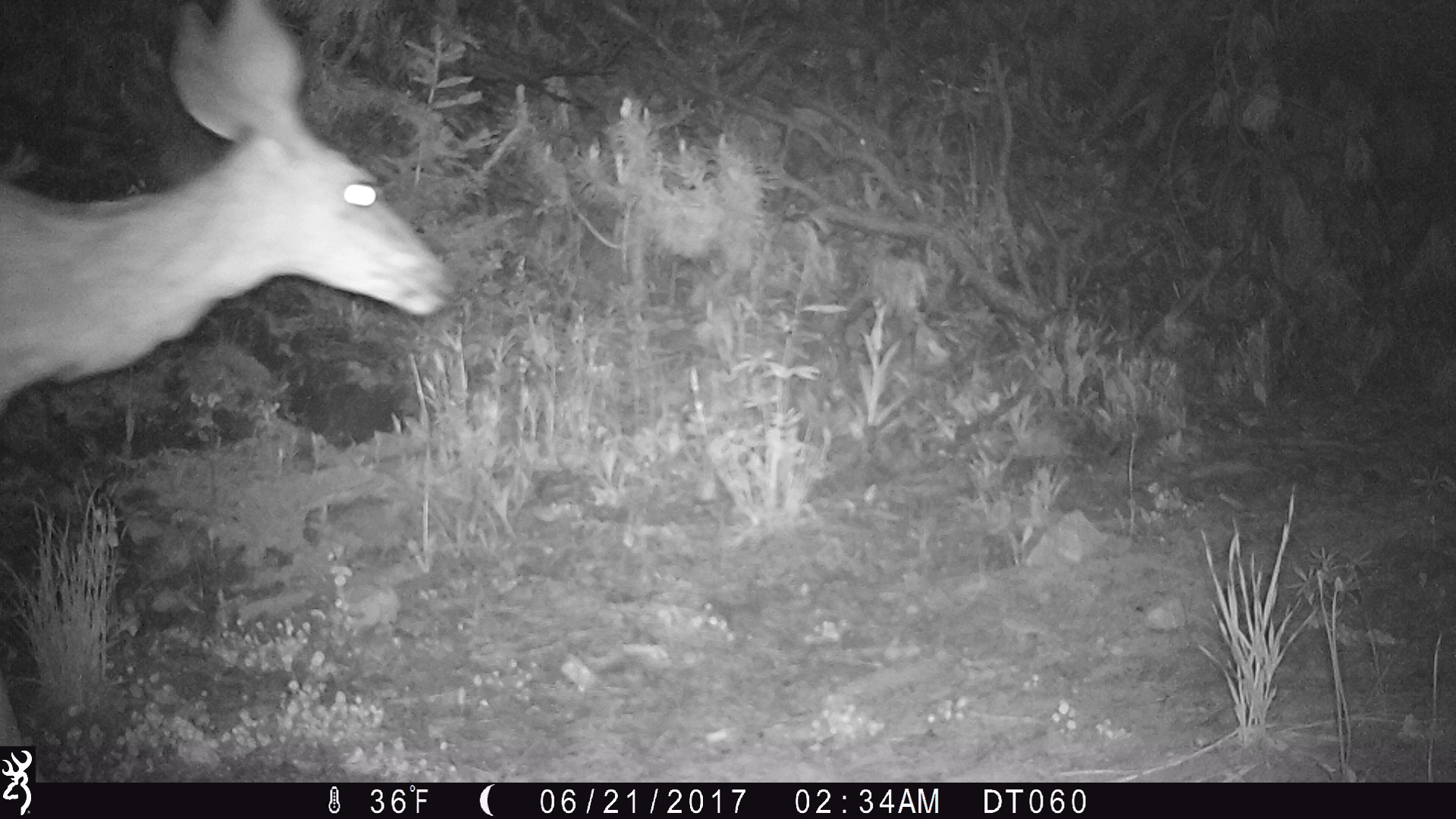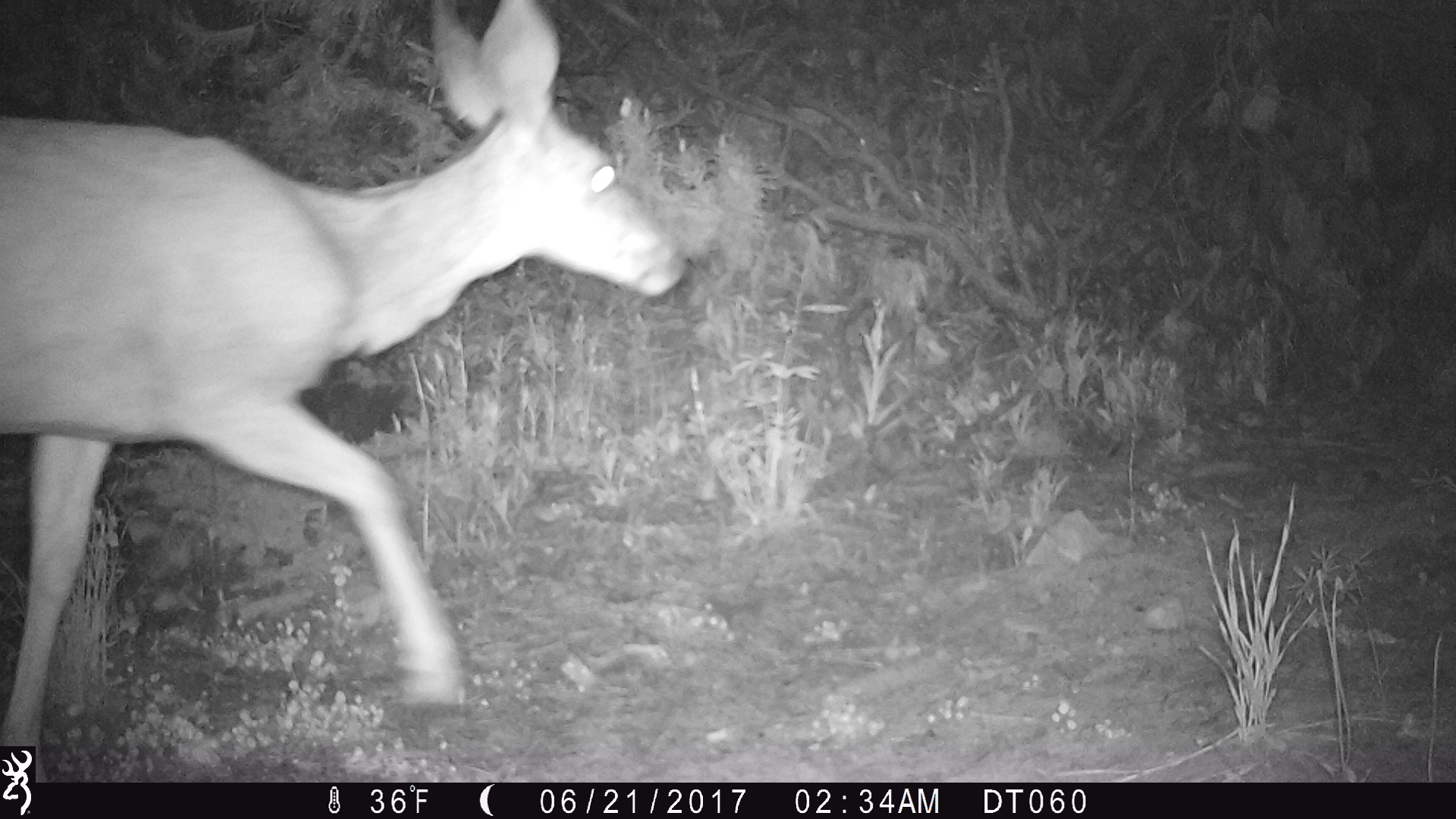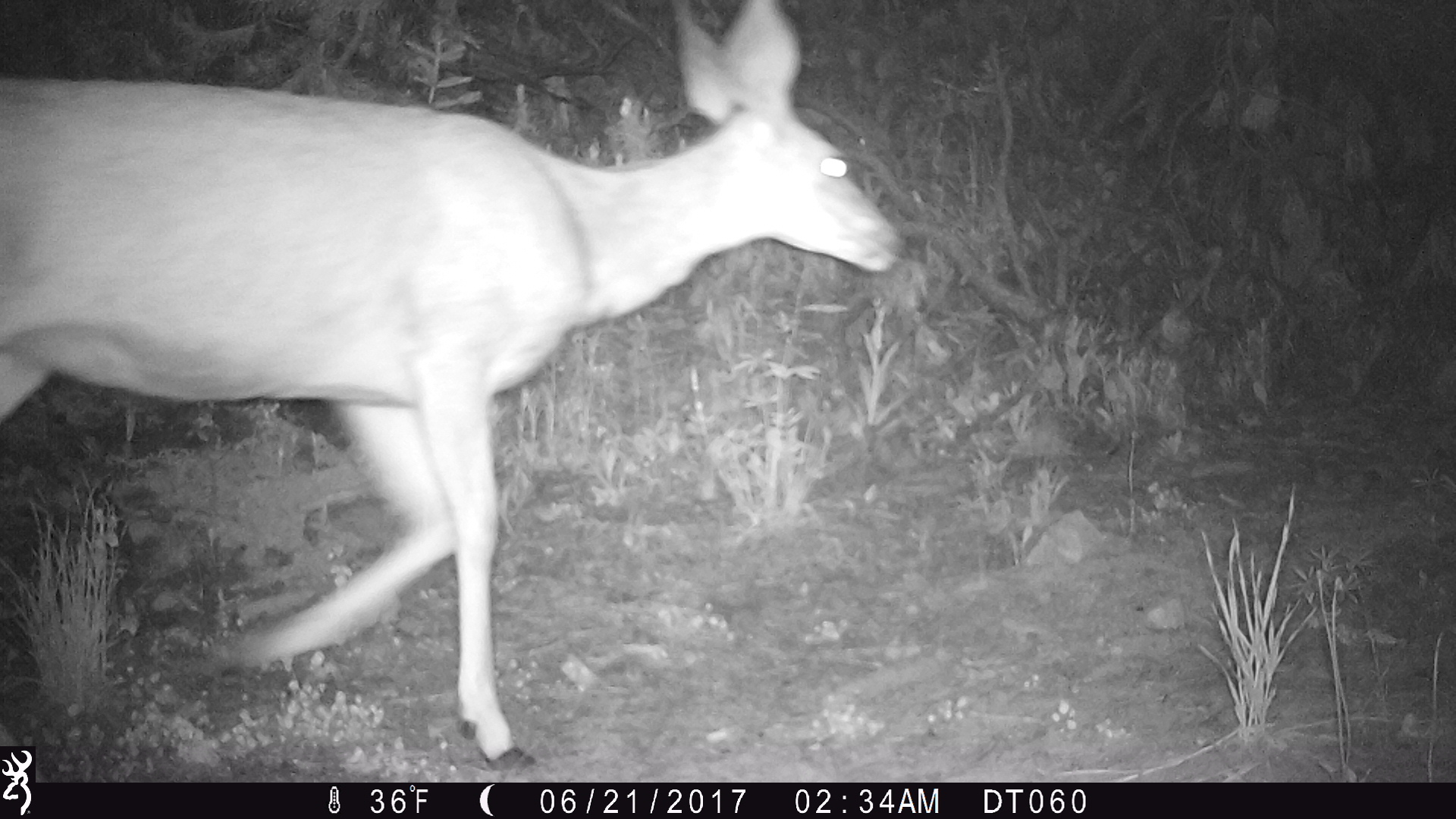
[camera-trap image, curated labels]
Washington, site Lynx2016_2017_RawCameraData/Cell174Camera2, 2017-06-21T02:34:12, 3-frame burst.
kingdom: Animalia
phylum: Chordata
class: Mammalia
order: Artiodactyla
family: Cervidae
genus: Odocoileus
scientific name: Odocoileus hemionus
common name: mule deer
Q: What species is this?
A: Odocoileus hemionus (mule deer).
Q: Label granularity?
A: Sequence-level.